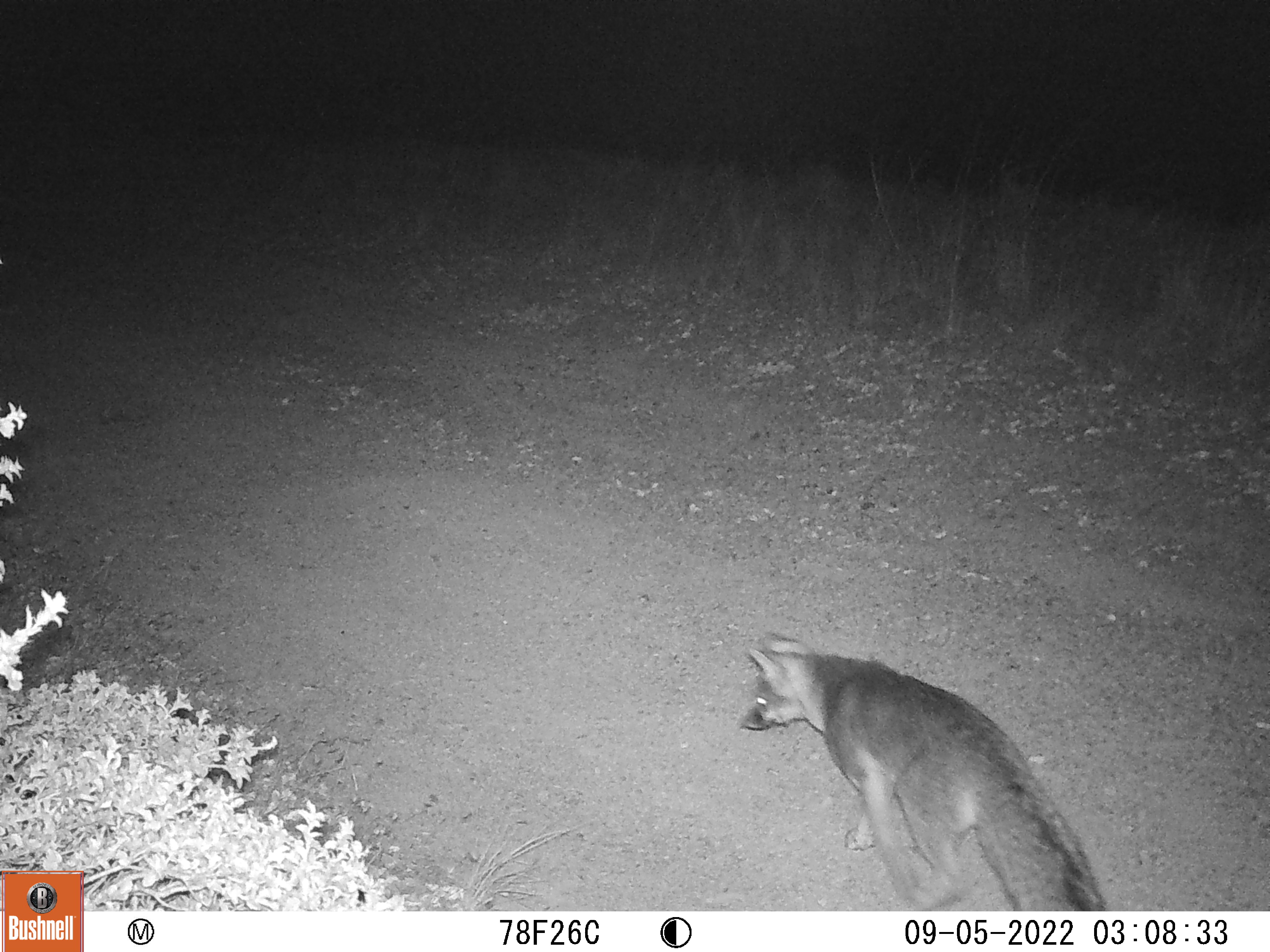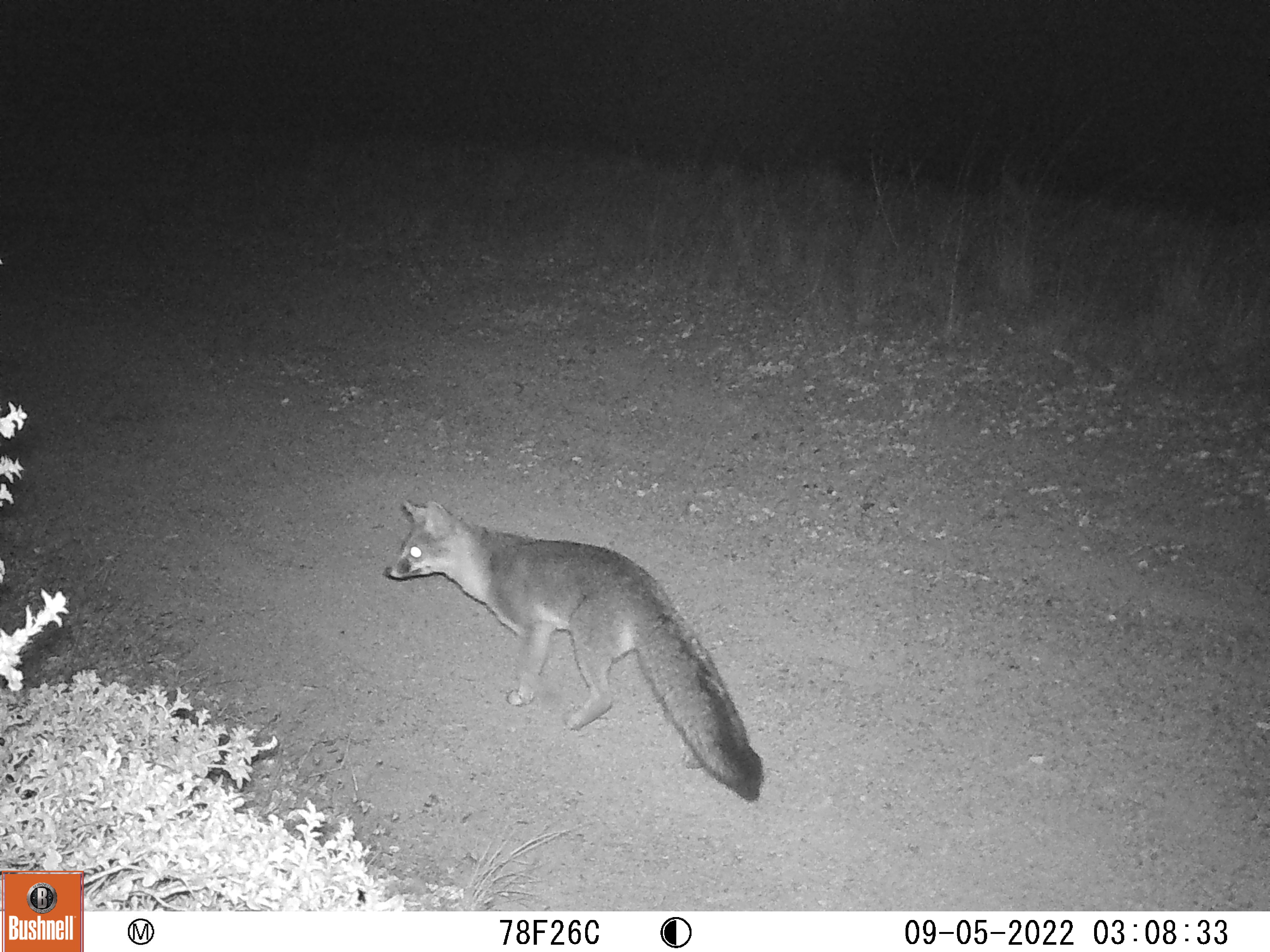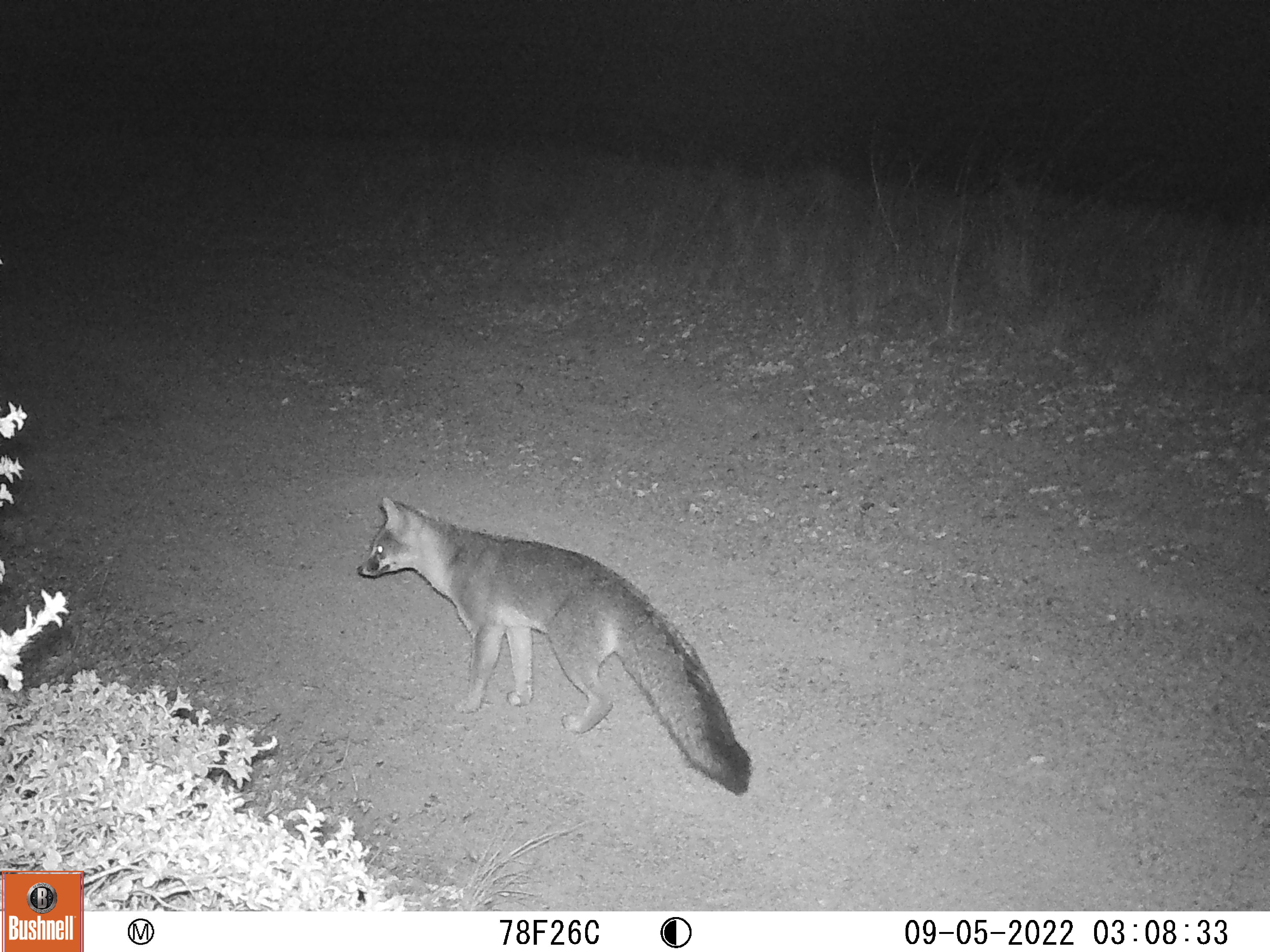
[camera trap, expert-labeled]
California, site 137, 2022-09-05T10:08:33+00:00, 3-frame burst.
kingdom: Animalia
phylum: Chordata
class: Mammalia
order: Carnivora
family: Canidae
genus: Urocyon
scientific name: Urocyon cinereoargenteus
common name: gray fox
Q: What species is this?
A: Gray fox (Urocyon cinereoargenteus).